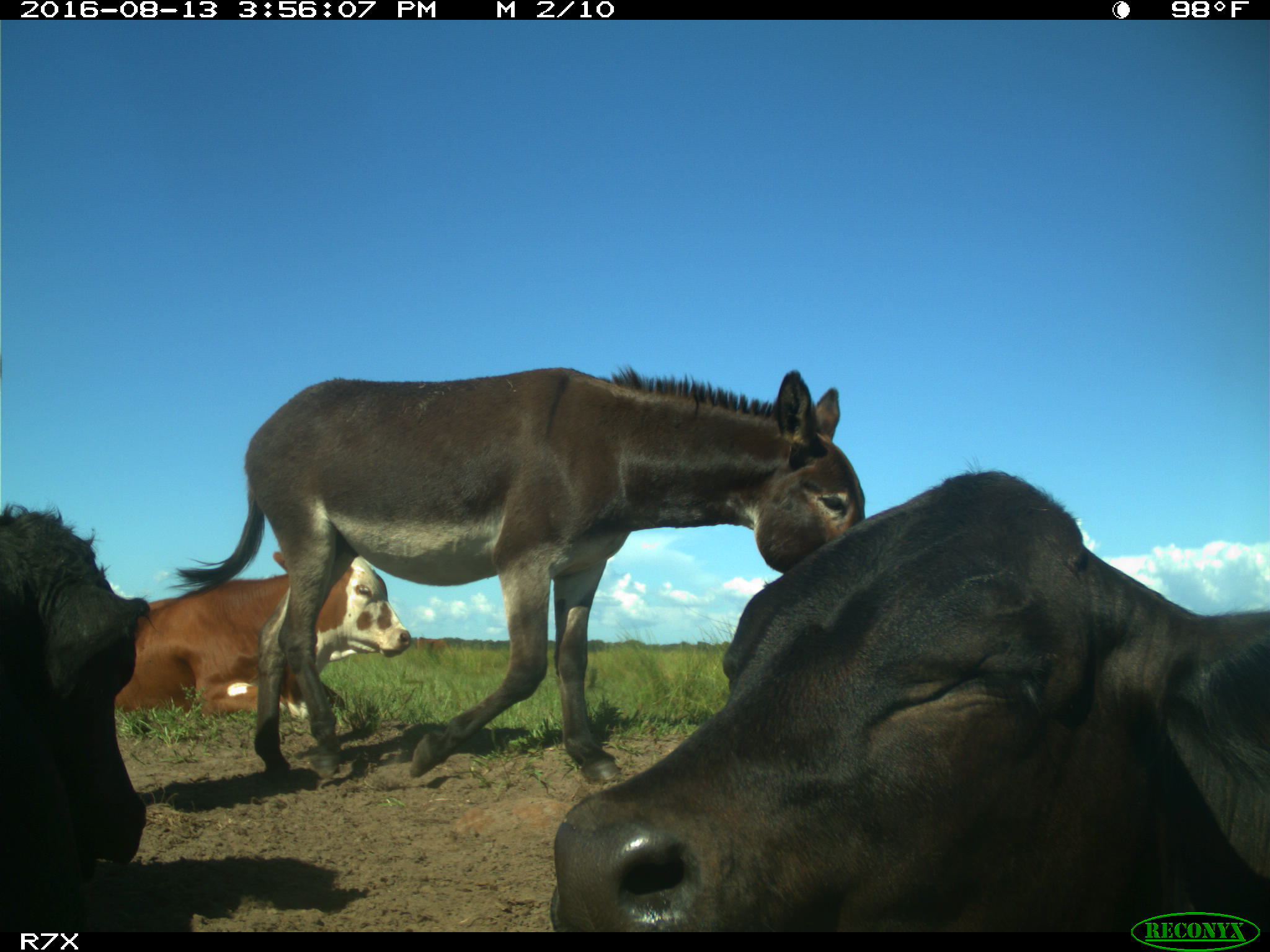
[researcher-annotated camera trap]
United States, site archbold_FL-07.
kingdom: Animalia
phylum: Chordata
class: Mammalia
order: Artiodactyla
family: Bovidae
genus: Bos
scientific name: Bos taurus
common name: domestic cow